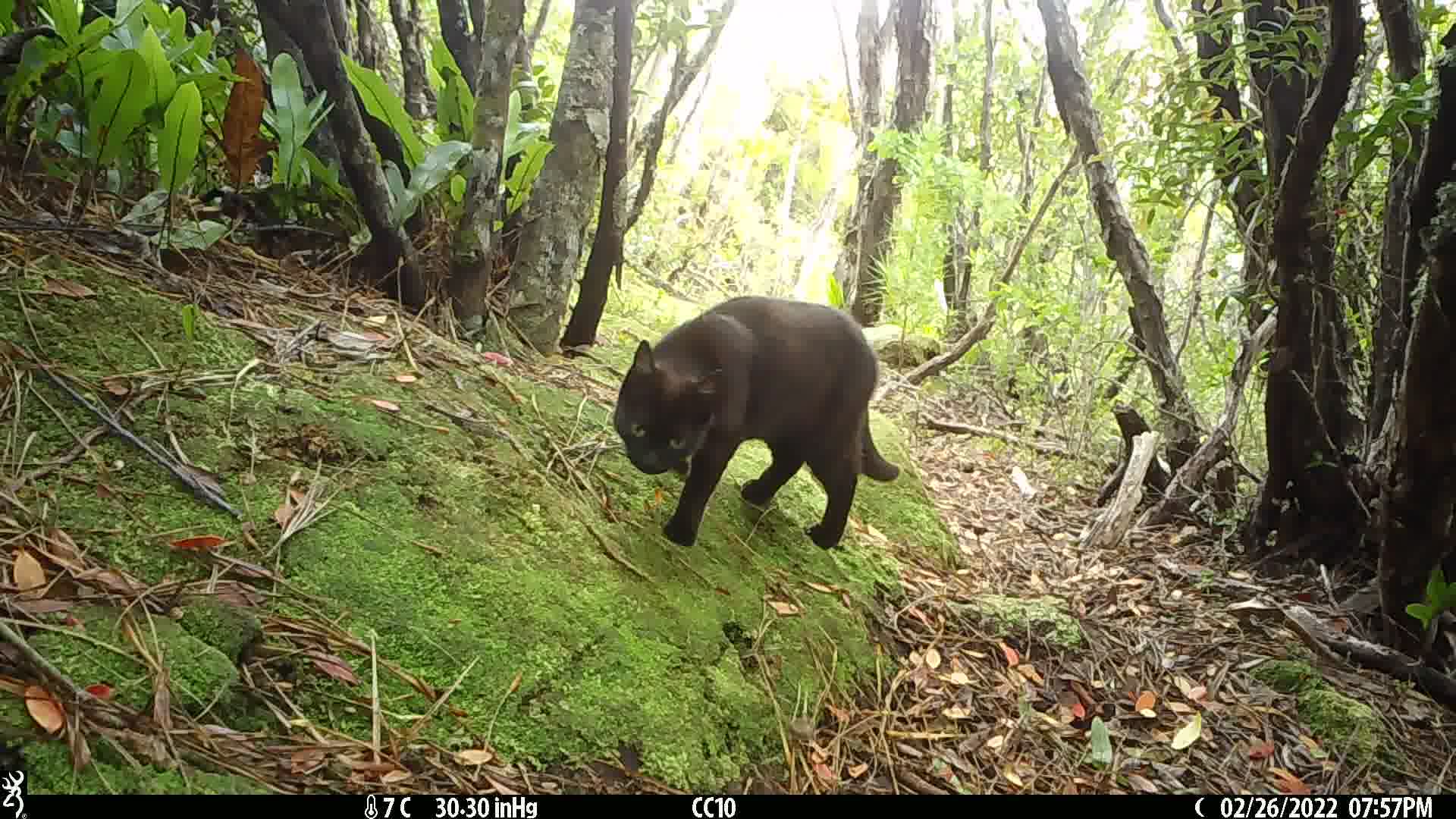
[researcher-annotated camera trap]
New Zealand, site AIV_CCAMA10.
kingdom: Animalia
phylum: Chordata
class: Mammalia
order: Carnivora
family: Felidae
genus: Felis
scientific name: Felis catus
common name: domestic cat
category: cat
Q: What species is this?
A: Cat (domestic cat) (Felis catus).